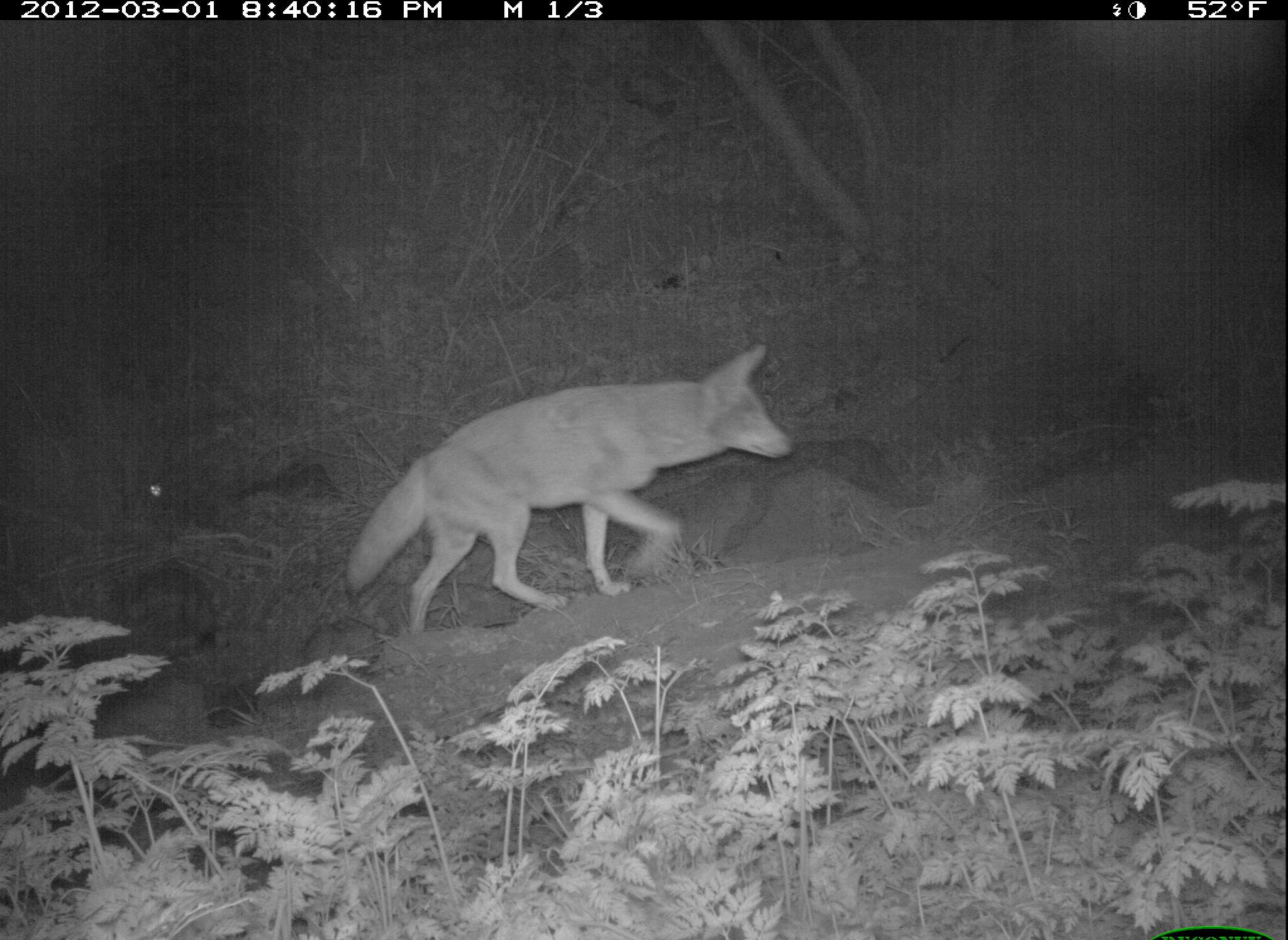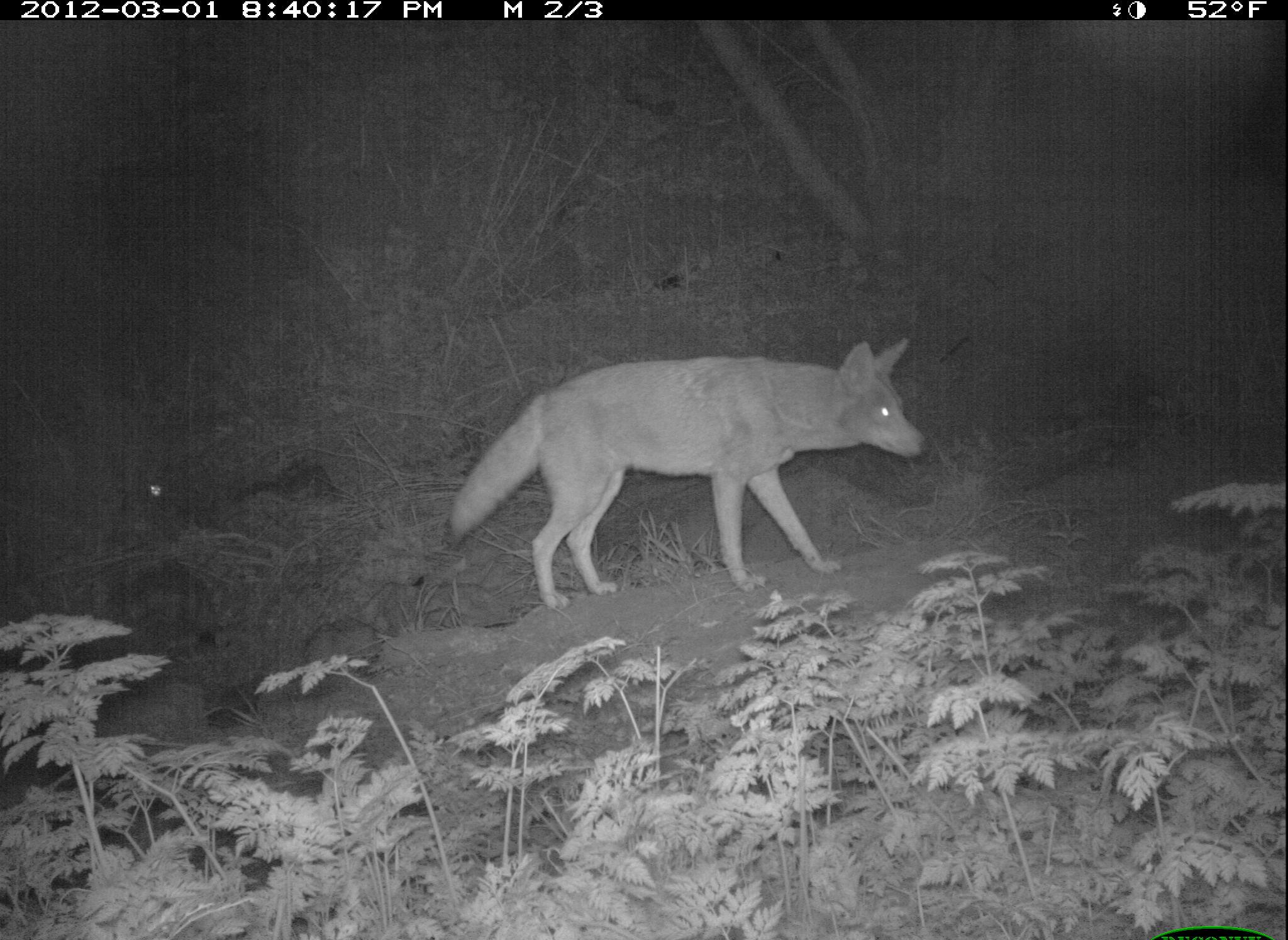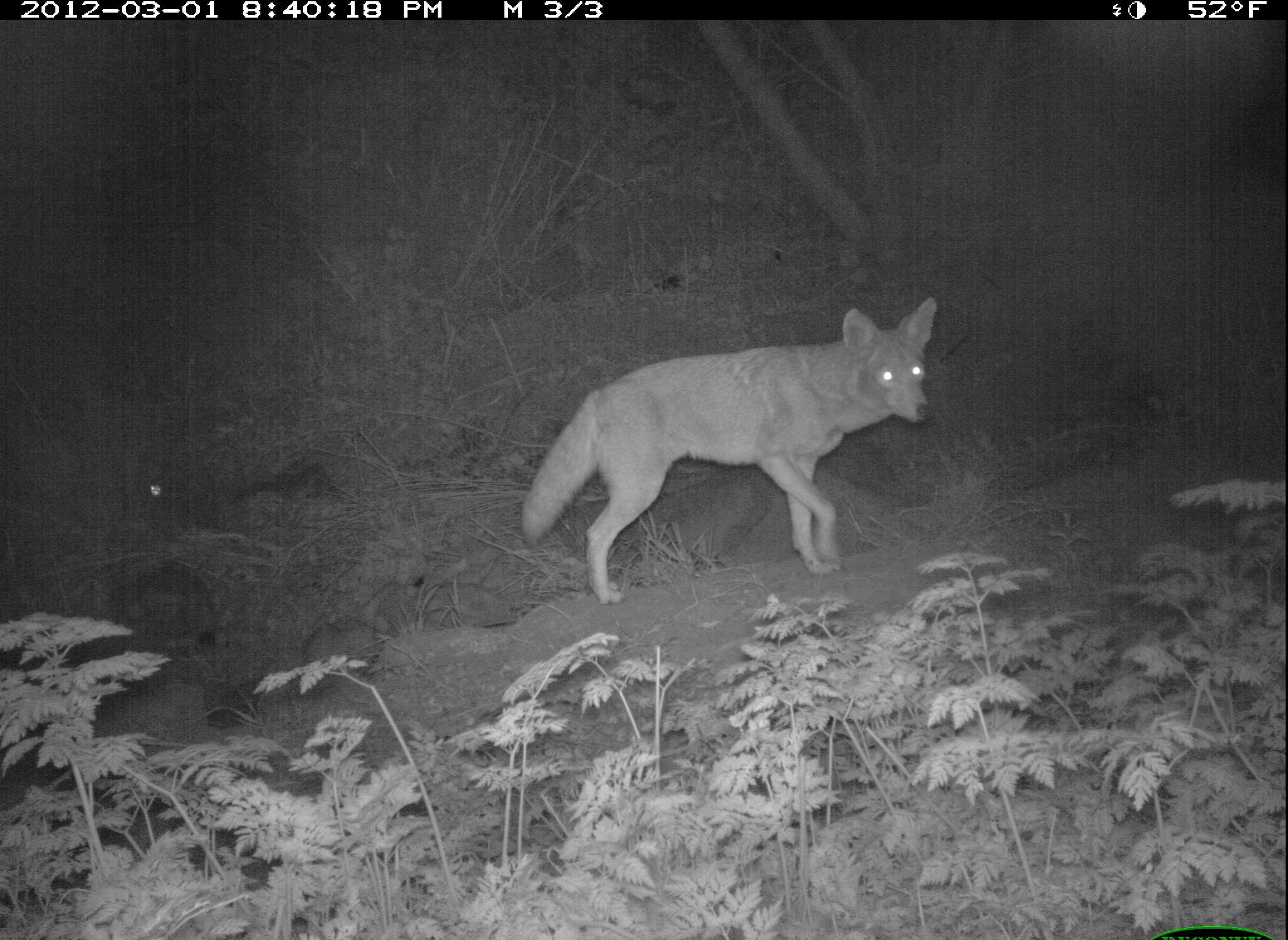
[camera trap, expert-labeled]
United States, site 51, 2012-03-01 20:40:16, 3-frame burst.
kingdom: Animalia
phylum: Chordata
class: Mammalia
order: Carnivora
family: Canidae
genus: Canis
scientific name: Canis latrans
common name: coyote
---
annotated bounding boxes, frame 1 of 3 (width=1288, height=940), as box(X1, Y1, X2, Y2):
coyote: box(351, 340, 815, 635)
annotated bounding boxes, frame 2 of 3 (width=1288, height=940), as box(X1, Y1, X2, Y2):
coyote: box(448, 335, 926, 607)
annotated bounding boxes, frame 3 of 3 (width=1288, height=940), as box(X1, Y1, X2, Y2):
coyote: box(517, 300, 943, 609)